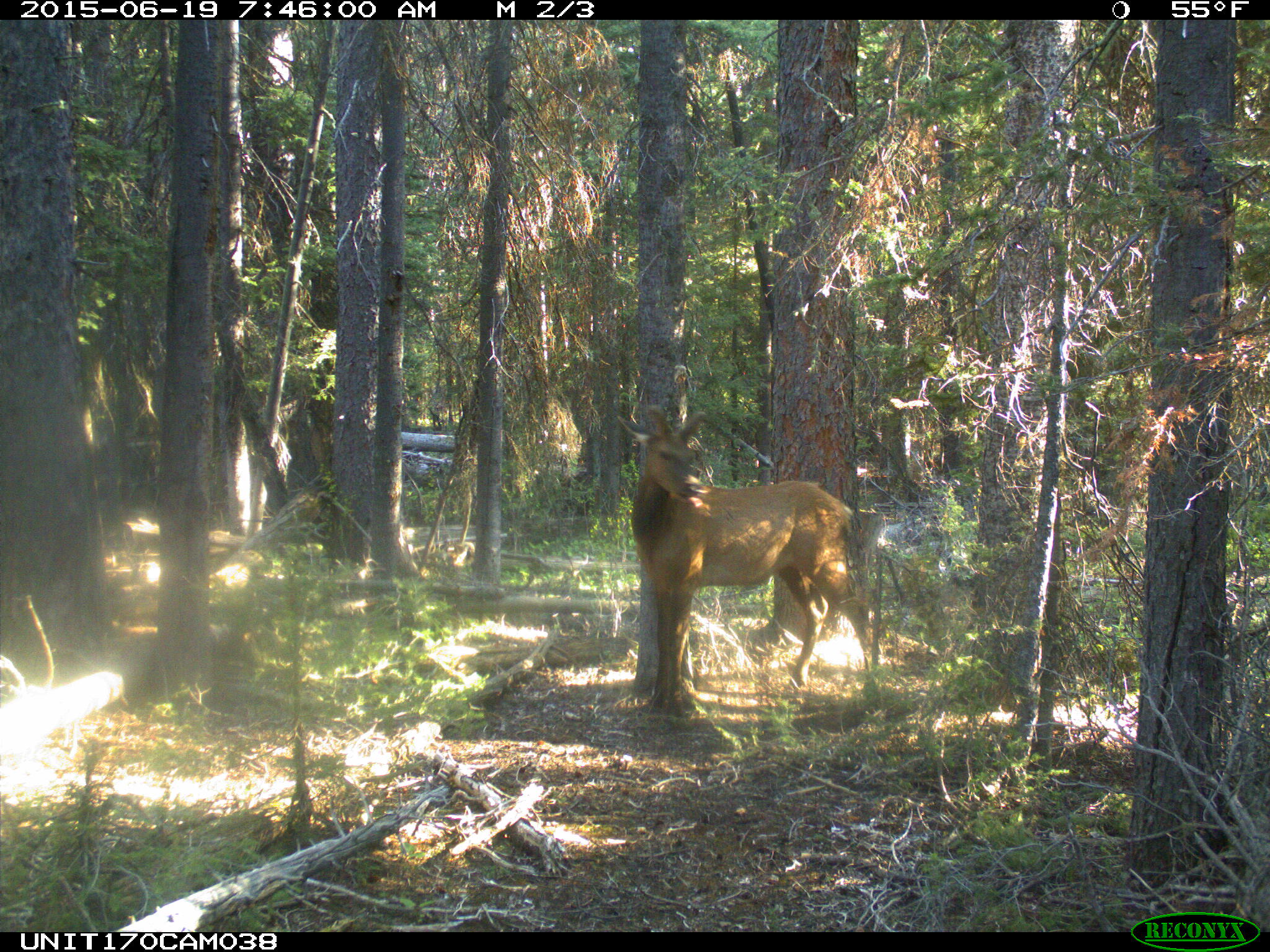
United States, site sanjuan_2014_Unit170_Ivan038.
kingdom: Animalia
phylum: Chordata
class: Mammalia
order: Artiodactyla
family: Cervidae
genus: Cervus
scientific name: Cervus elaphus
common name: red deer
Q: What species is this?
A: Cervus elaphus (red deer).